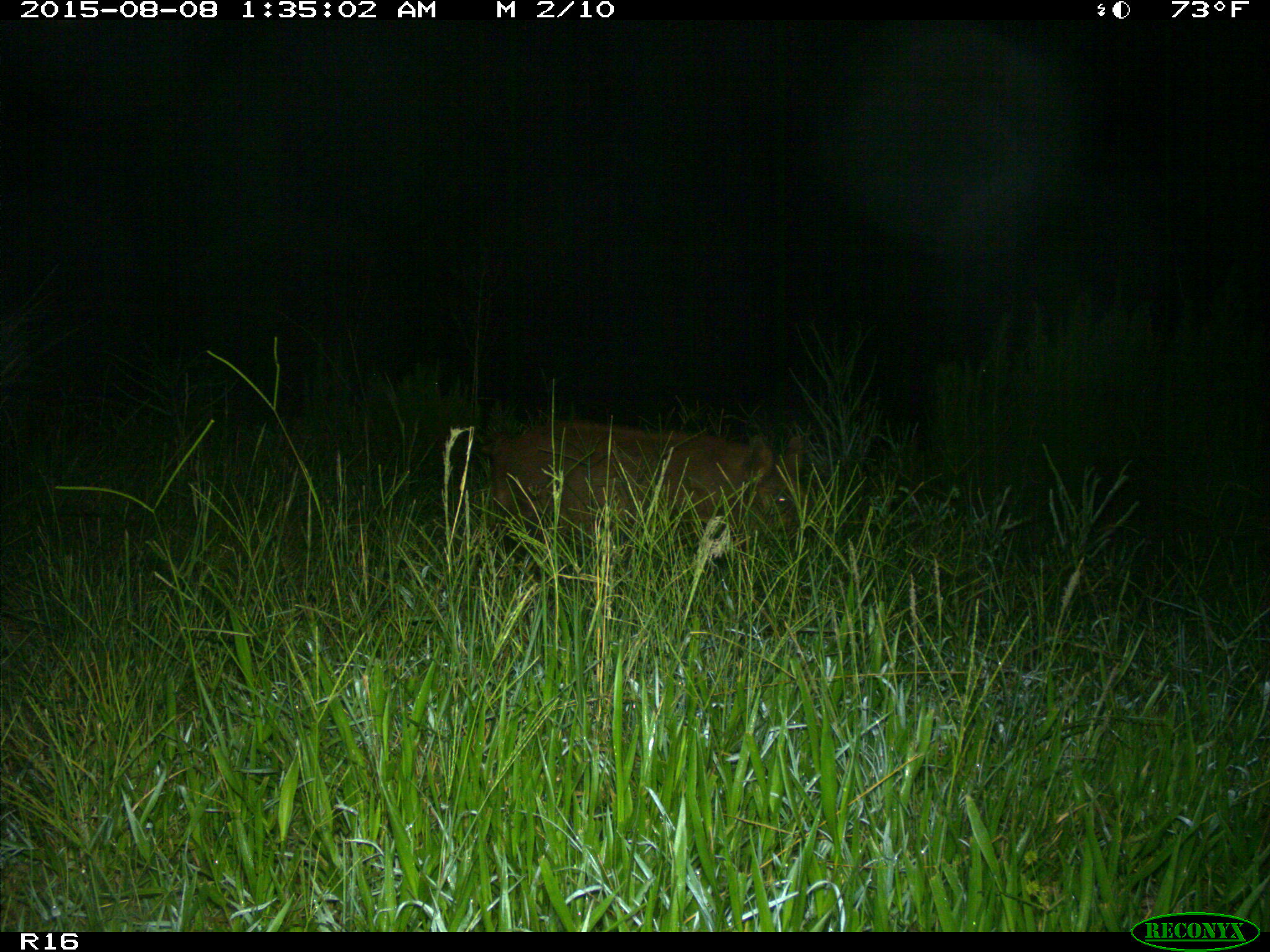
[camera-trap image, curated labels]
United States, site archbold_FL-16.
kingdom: Animalia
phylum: Chordata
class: Mammalia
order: Artiodactyla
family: Suidae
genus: Sus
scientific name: Sus scrofa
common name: wild boar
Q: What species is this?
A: Sus scrofa (wild boar).